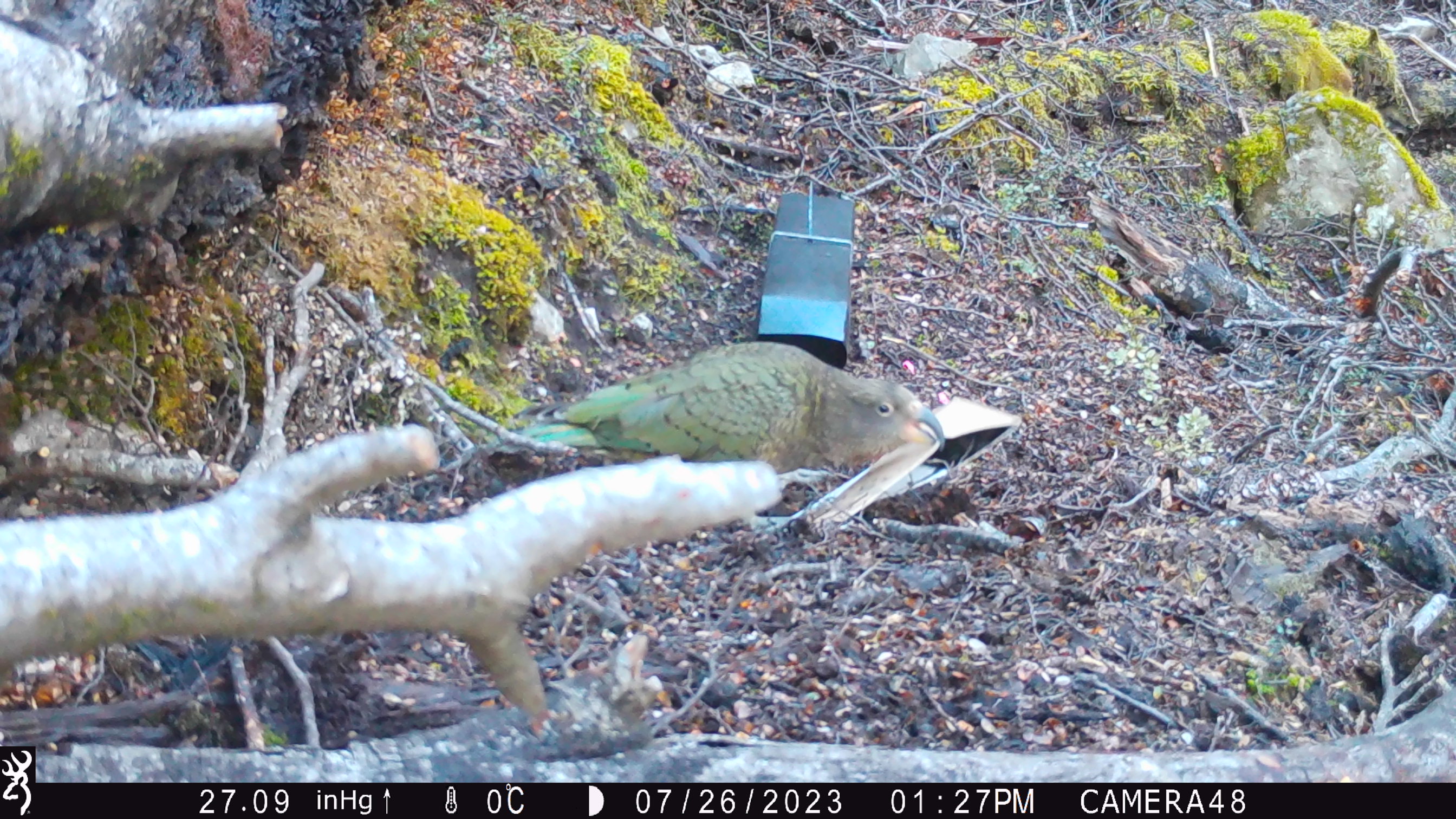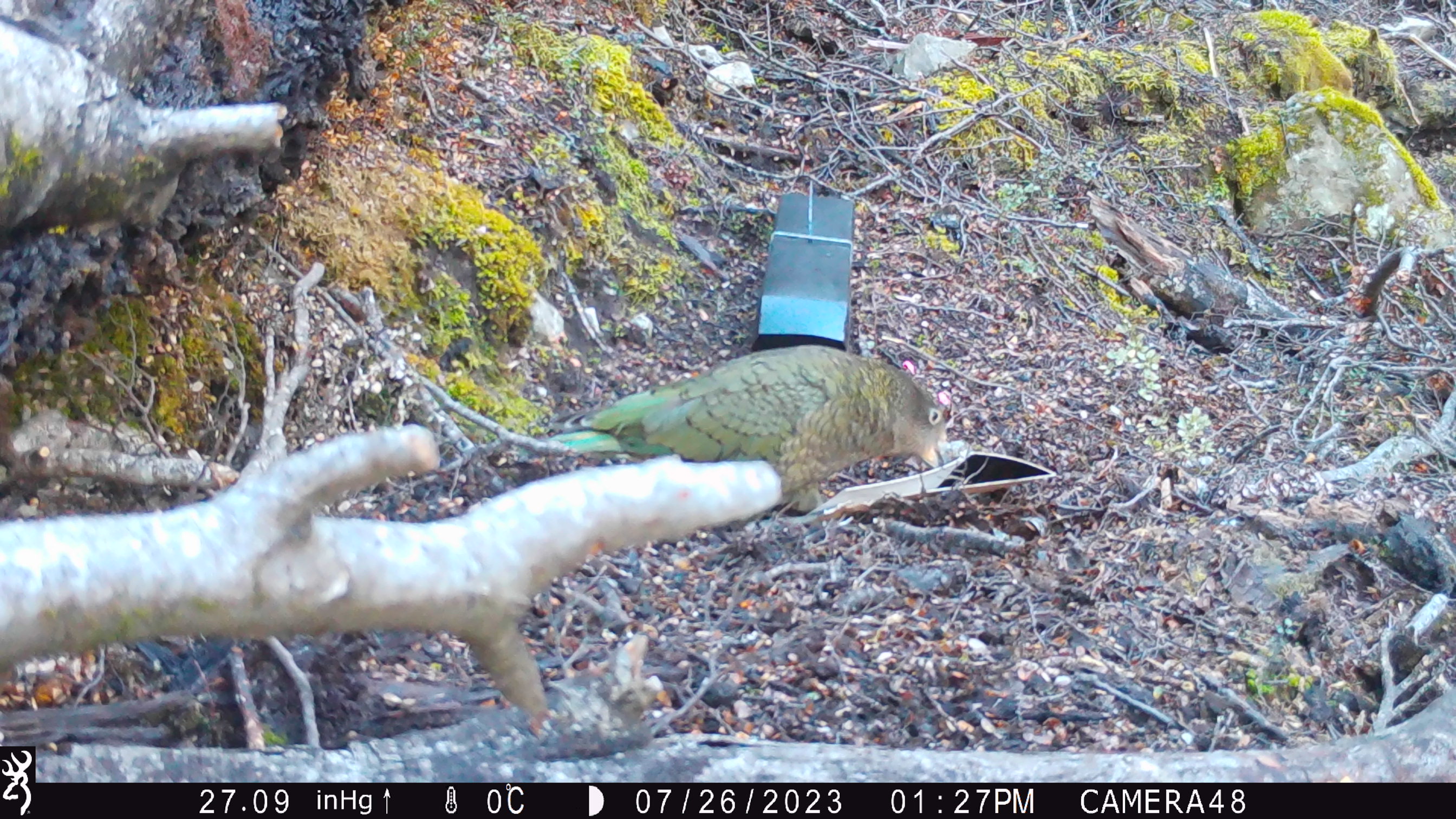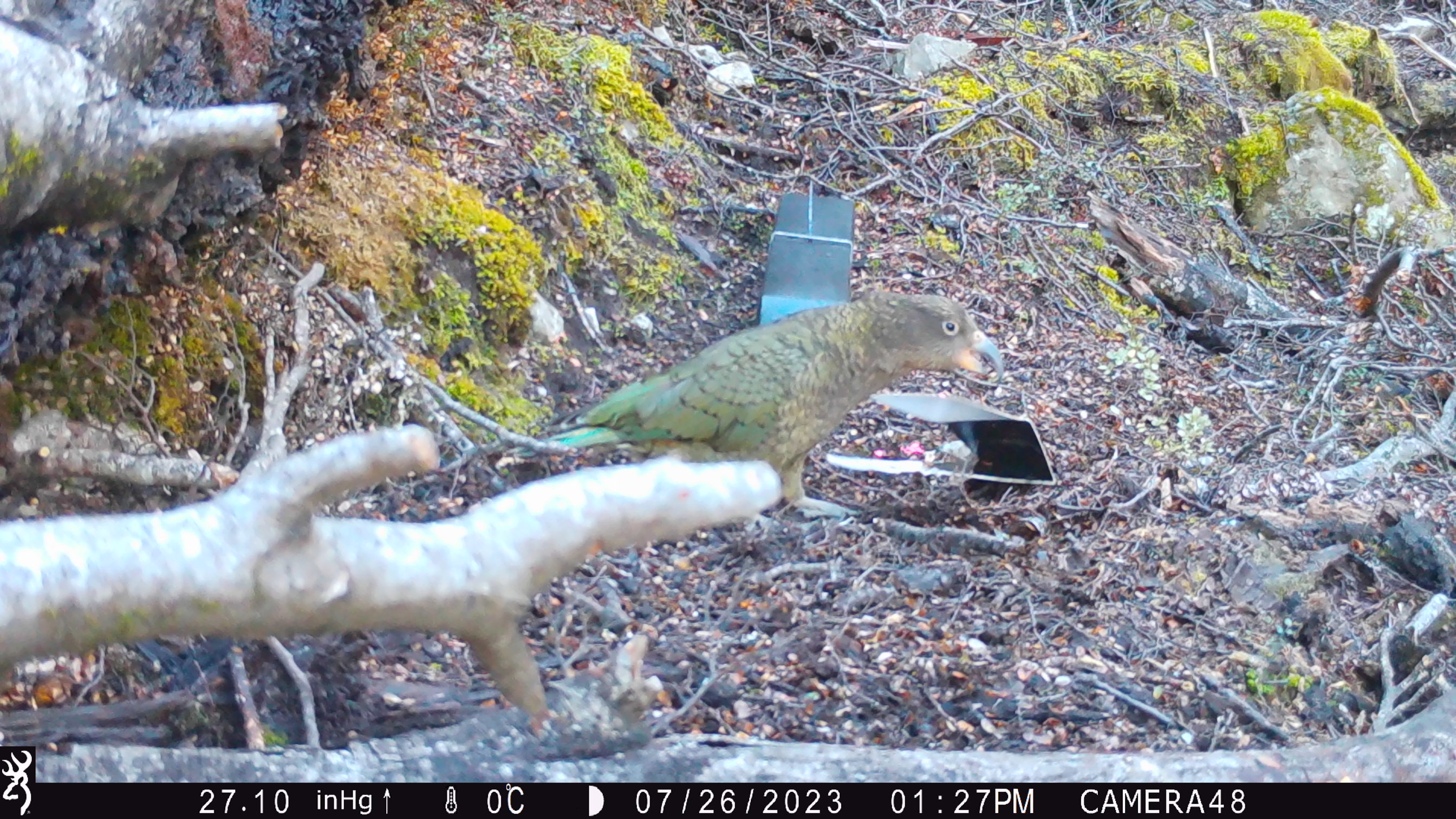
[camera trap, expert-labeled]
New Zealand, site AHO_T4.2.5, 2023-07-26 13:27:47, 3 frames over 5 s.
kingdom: Animalia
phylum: Chordata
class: Aves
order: Psittaciformes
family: Strigopidae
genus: Nestor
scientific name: Nestor notabilis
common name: kea